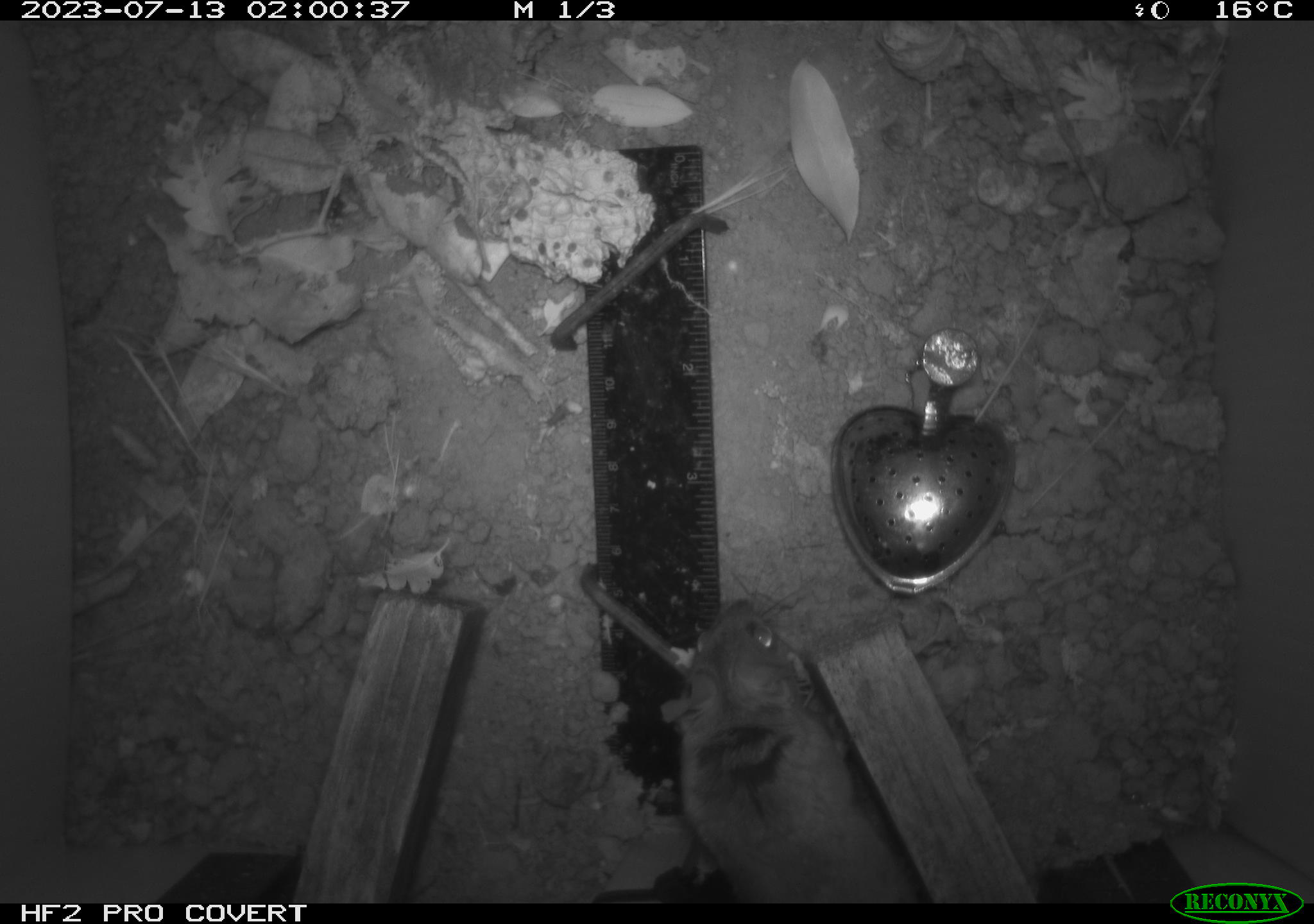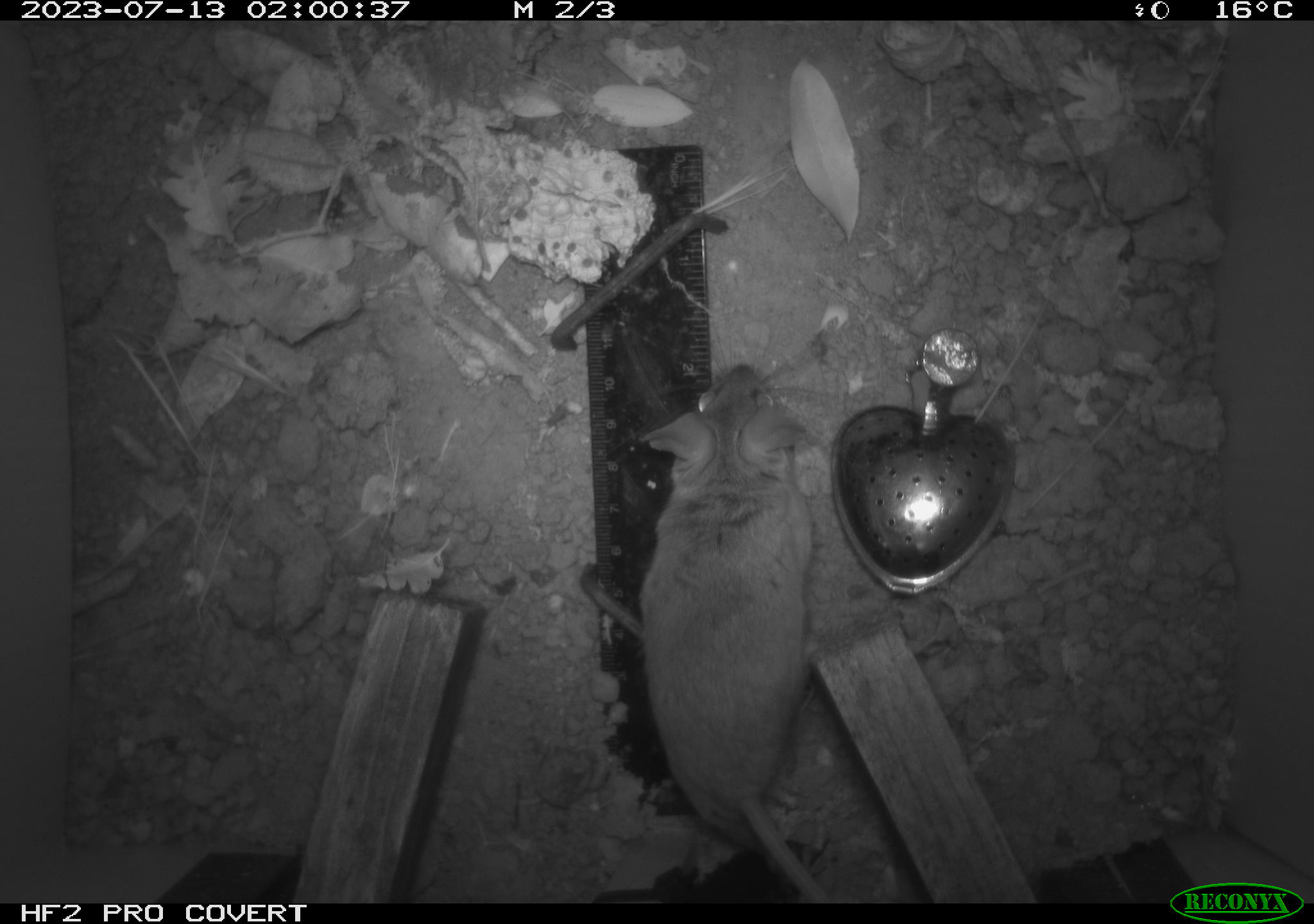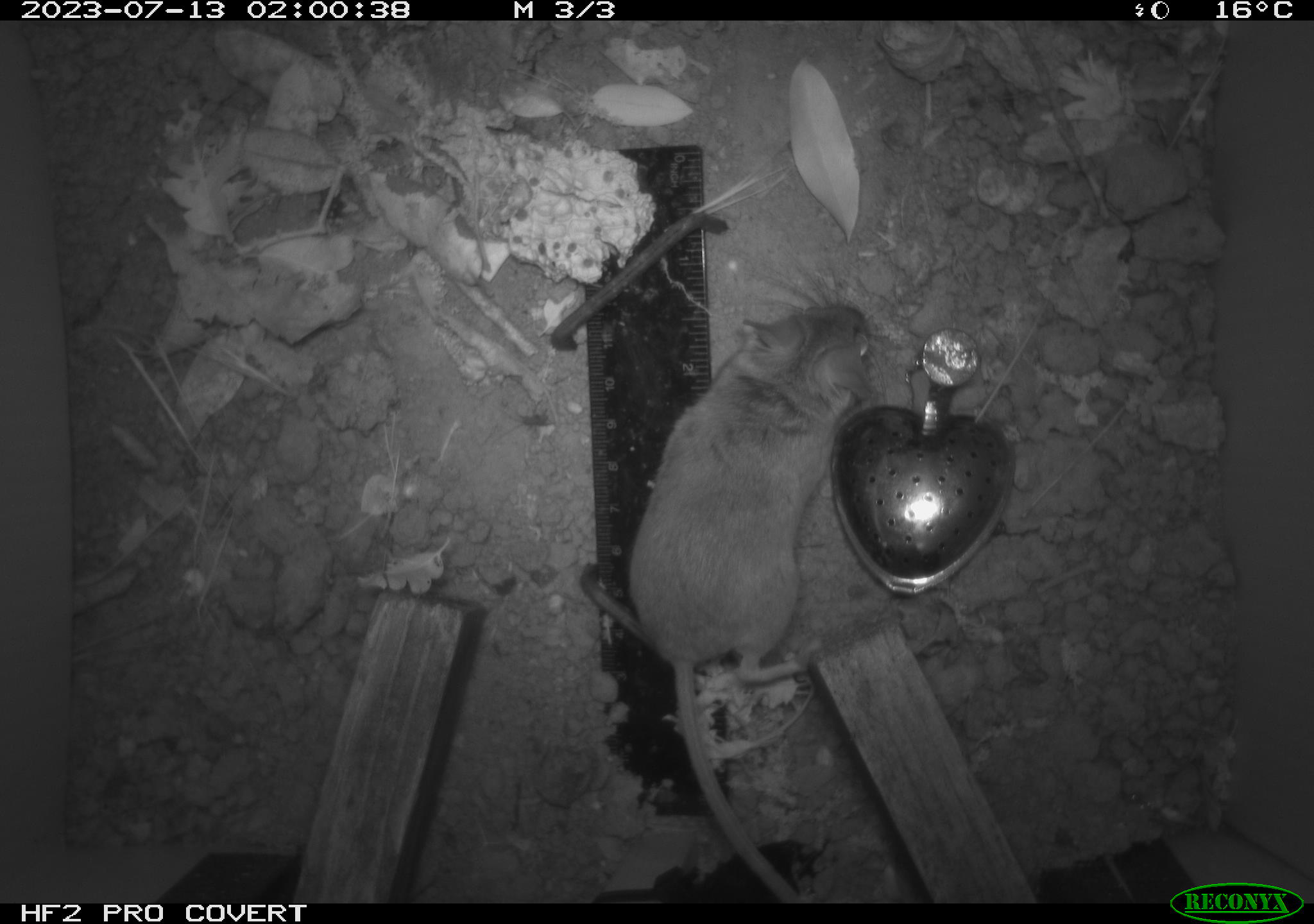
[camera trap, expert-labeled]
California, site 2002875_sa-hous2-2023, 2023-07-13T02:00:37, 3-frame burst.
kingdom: Animalia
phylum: Chordata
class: Mammalia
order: Rodentia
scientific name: Rodentia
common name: mouse species